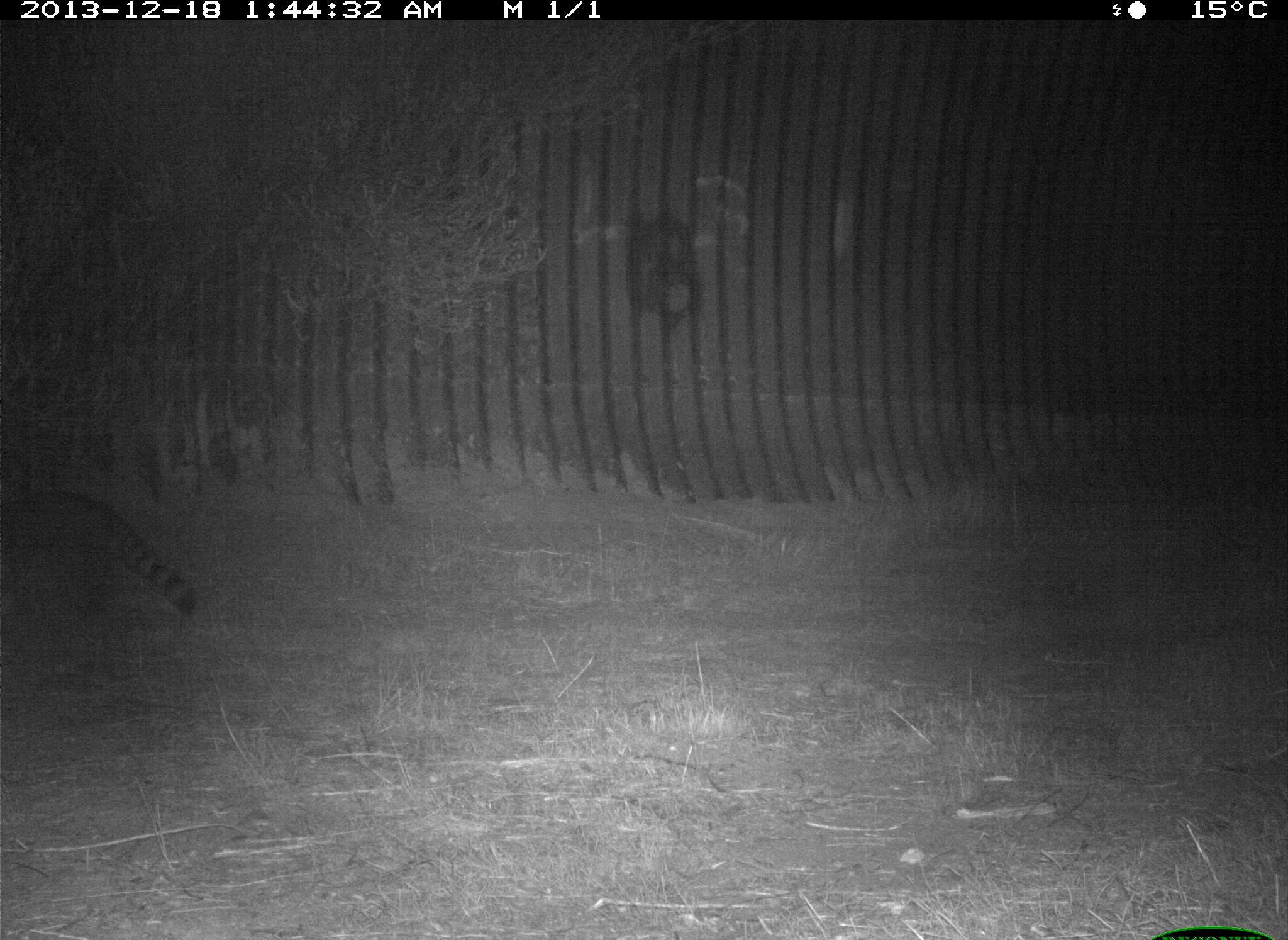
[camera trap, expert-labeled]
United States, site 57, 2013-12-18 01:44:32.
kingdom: Animalia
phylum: Chordata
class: Mammalia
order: Carnivora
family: Procyonidae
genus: Procyon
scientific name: Procyon lotor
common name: raccoon